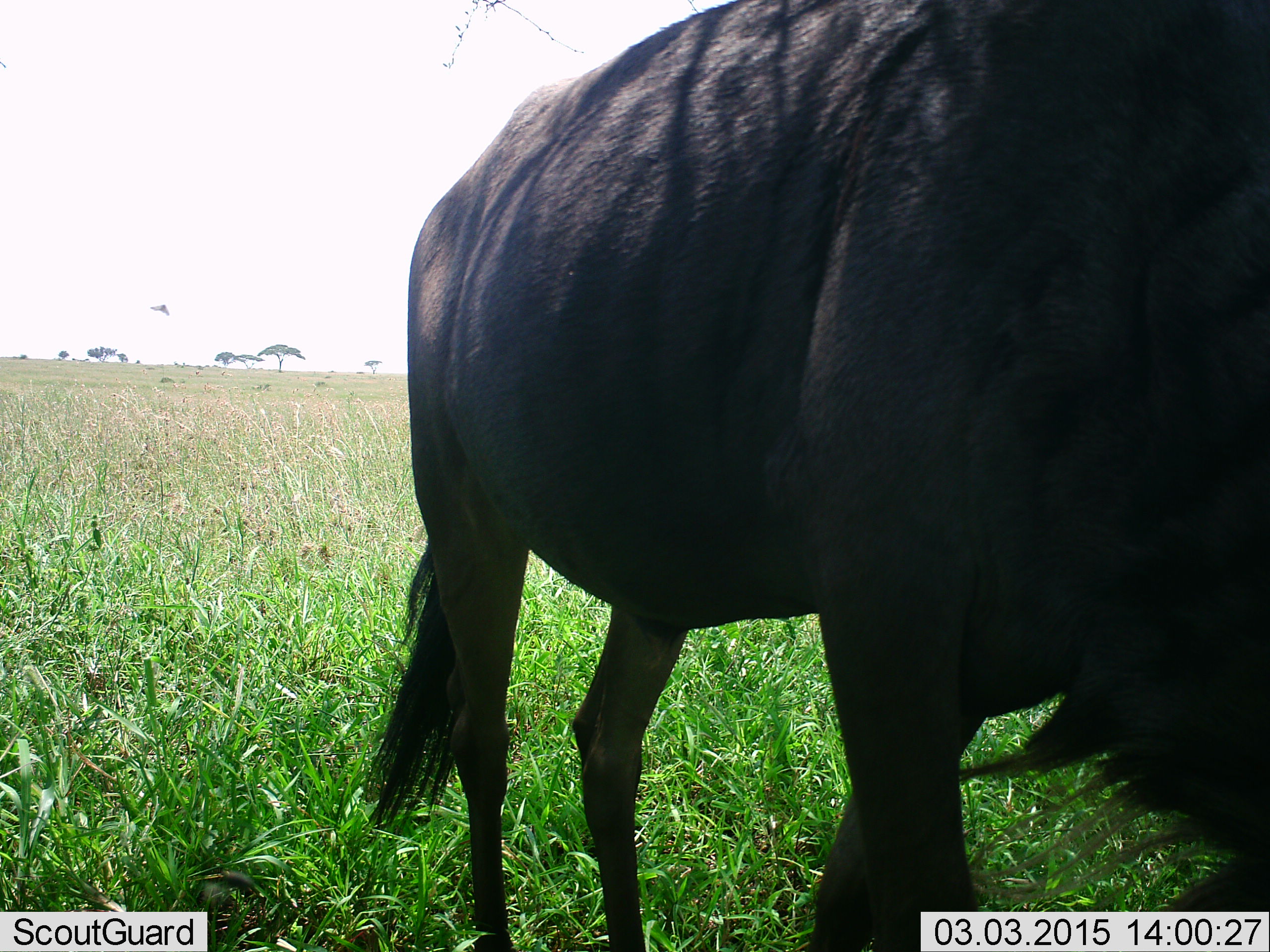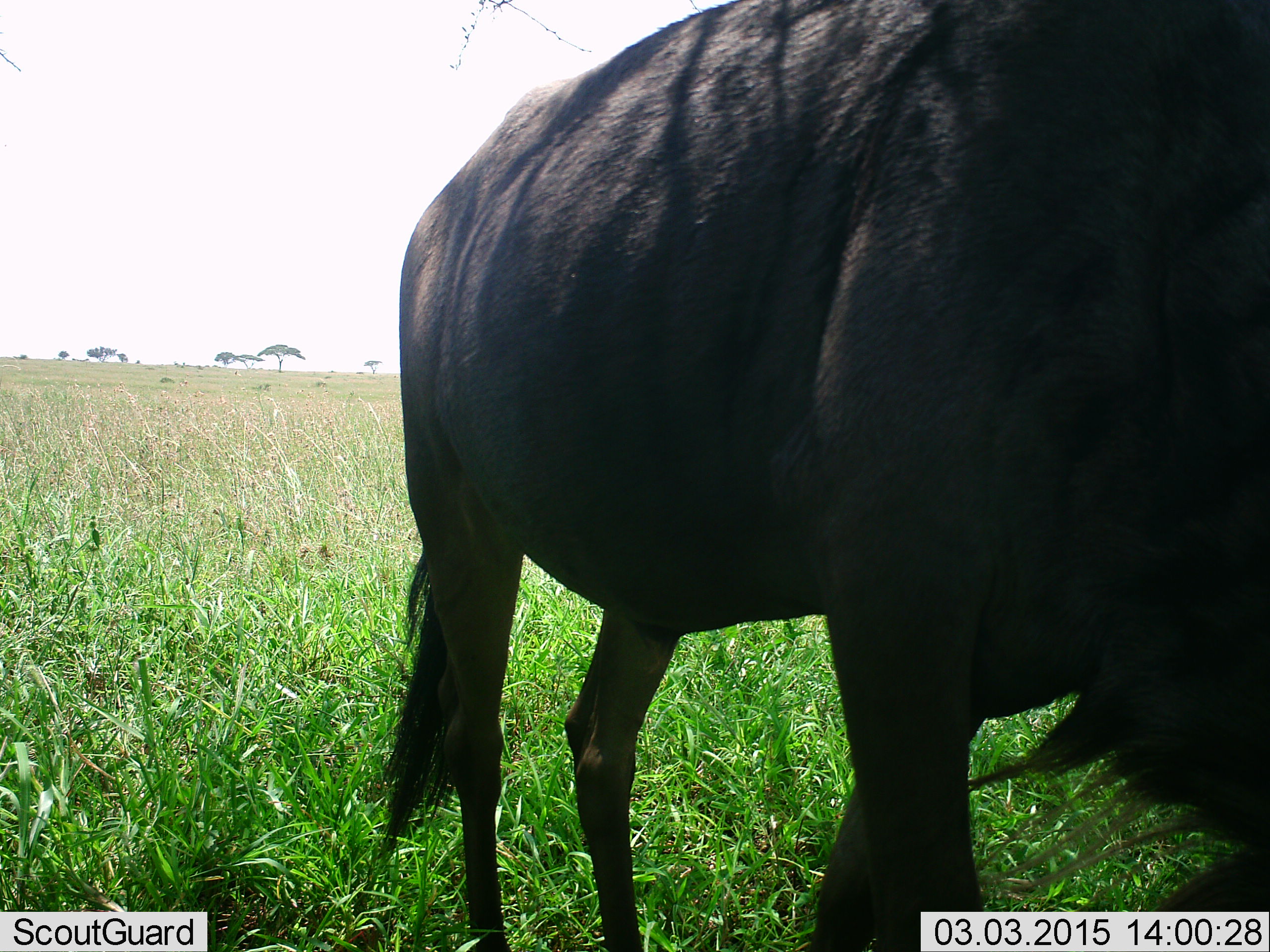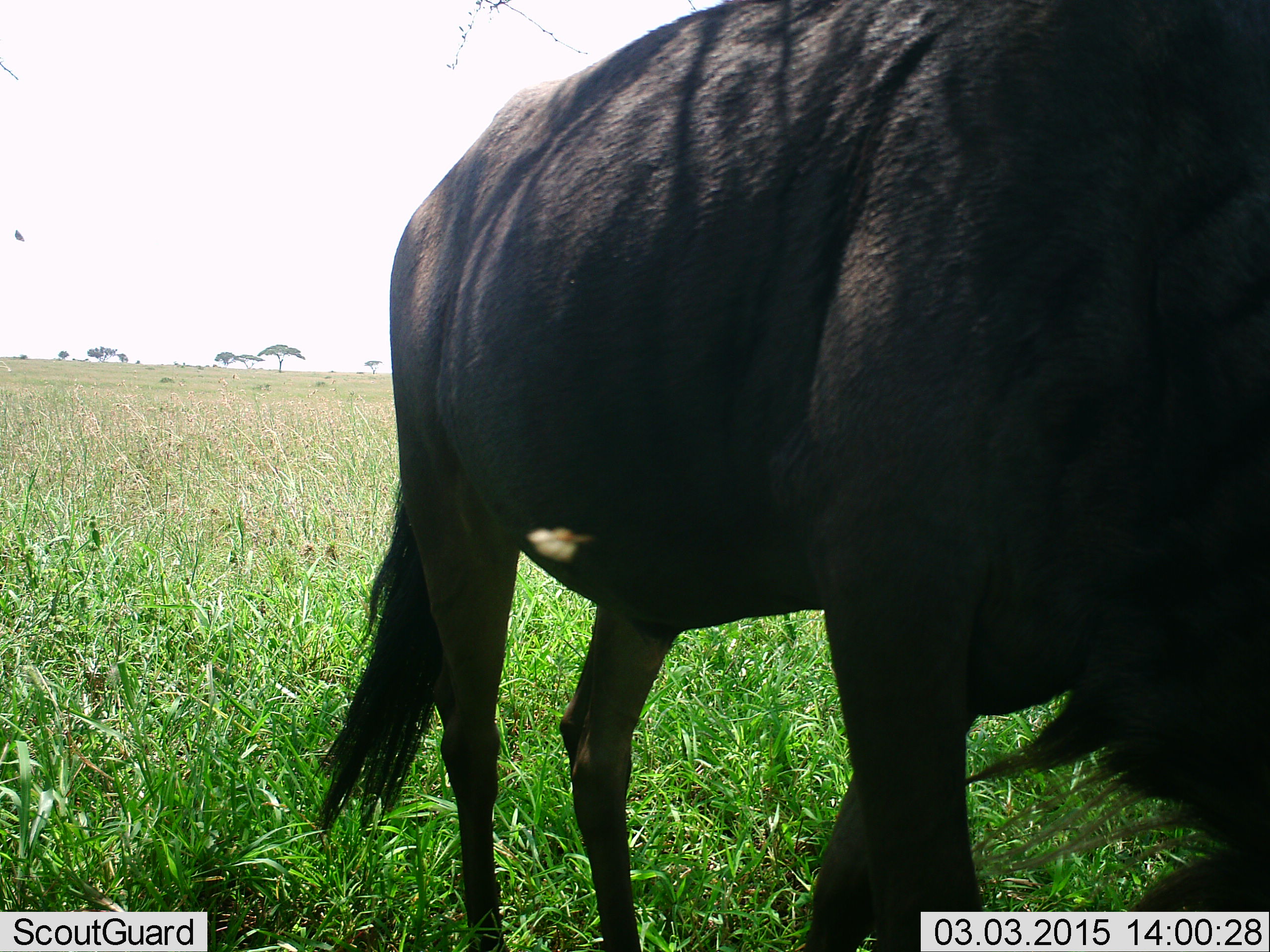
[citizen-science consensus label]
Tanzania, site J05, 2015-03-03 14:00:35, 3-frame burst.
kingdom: Animalia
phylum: Chordata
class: Mammalia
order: Artiodactyla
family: Bovidae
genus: Connochaetes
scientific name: Connochaetes taurinus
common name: blue wildebeest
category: wildebeest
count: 1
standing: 82%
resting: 9%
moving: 0%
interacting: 0%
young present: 0%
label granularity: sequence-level